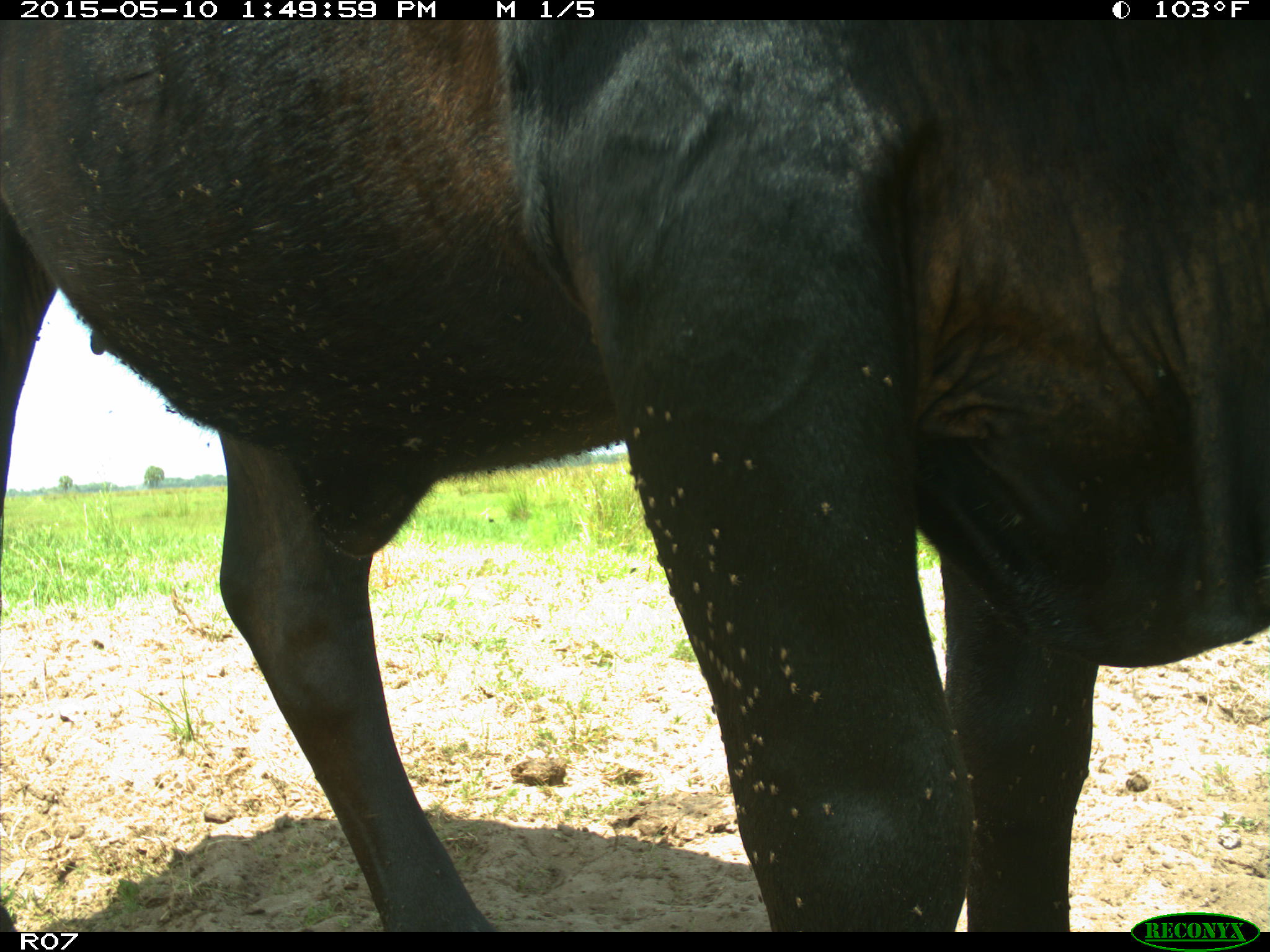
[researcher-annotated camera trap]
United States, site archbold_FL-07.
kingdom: Animalia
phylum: Chordata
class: Mammalia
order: Artiodactyla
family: Bovidae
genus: Bos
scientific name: Bos taurus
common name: domestic cow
Bos taurus (domestic cow).